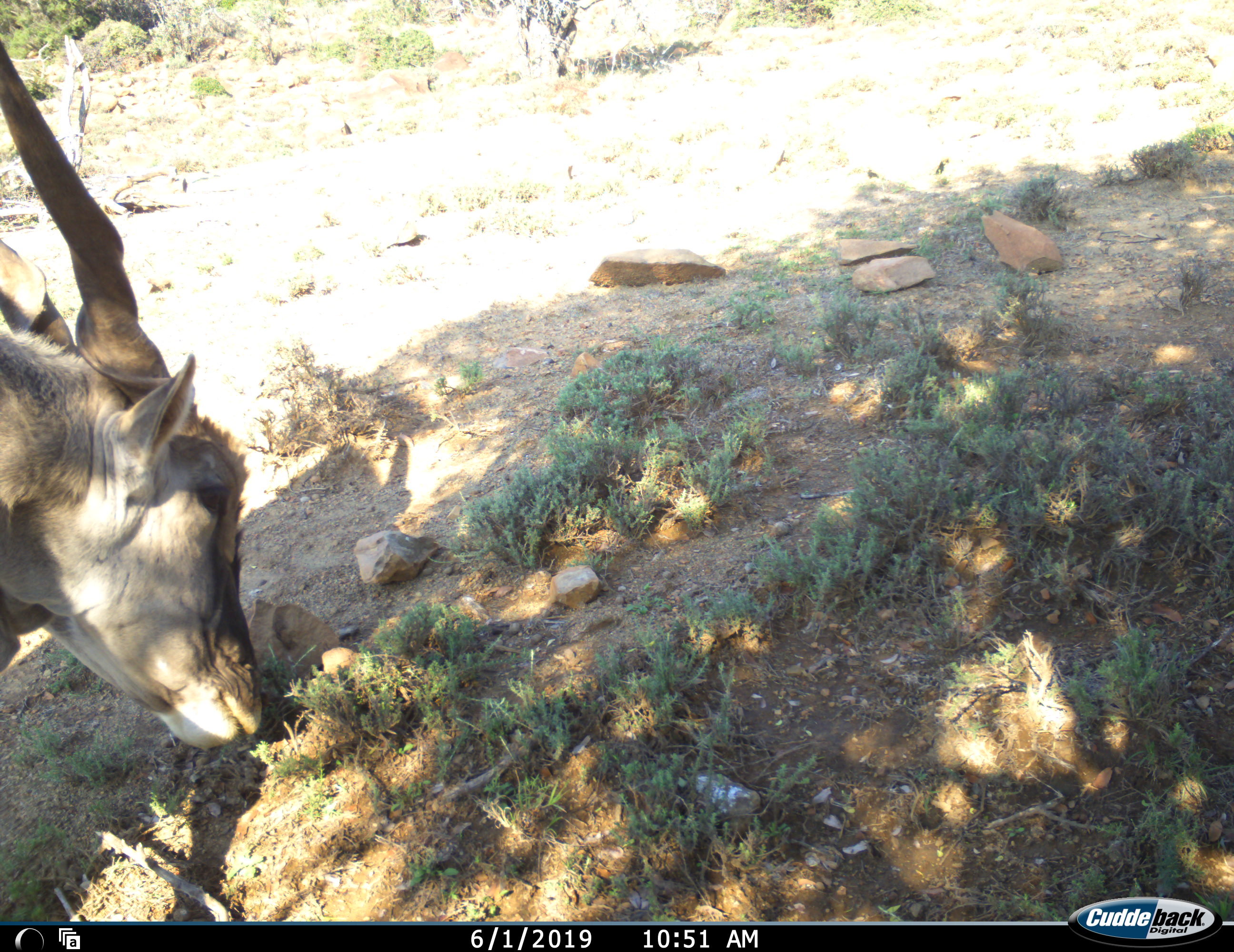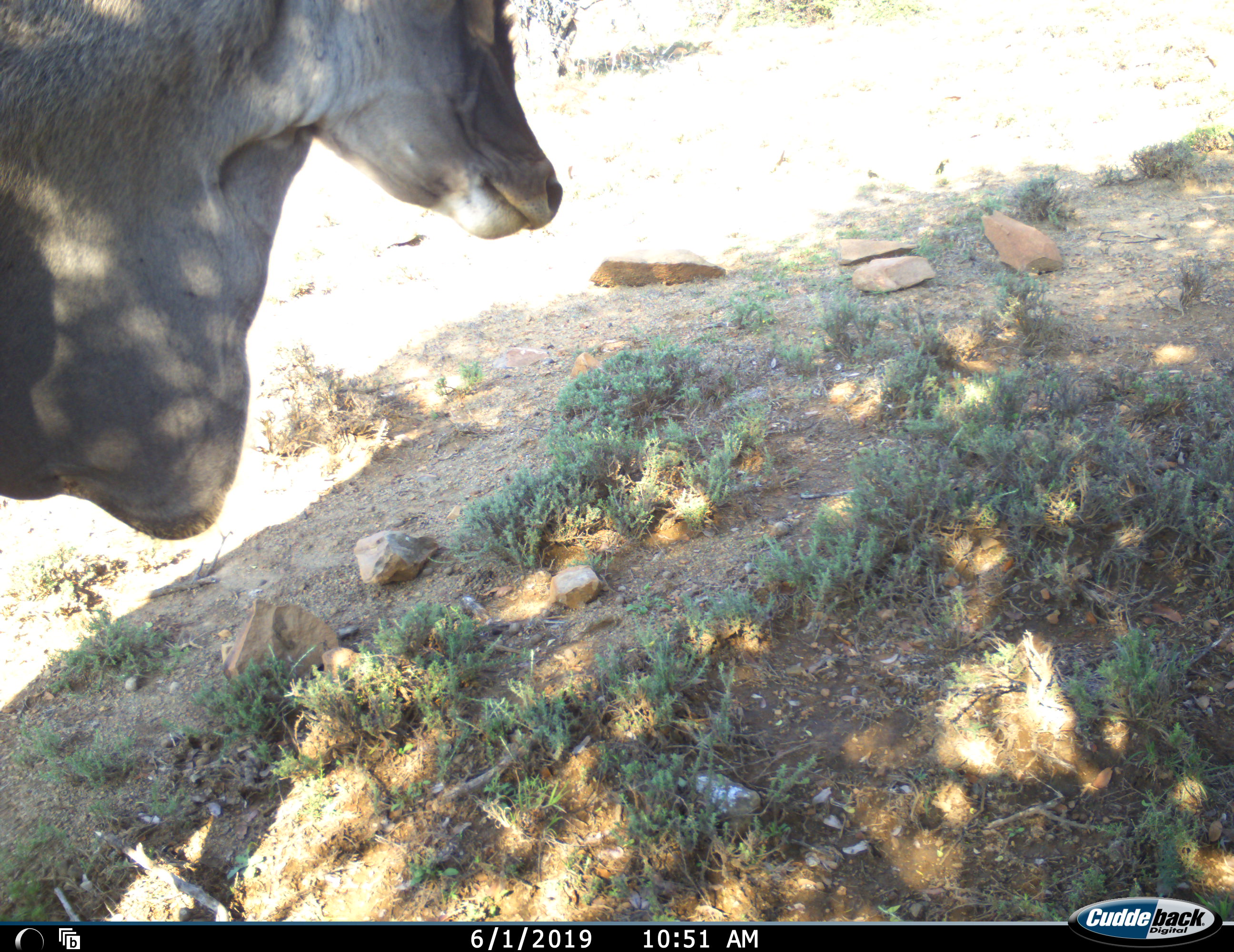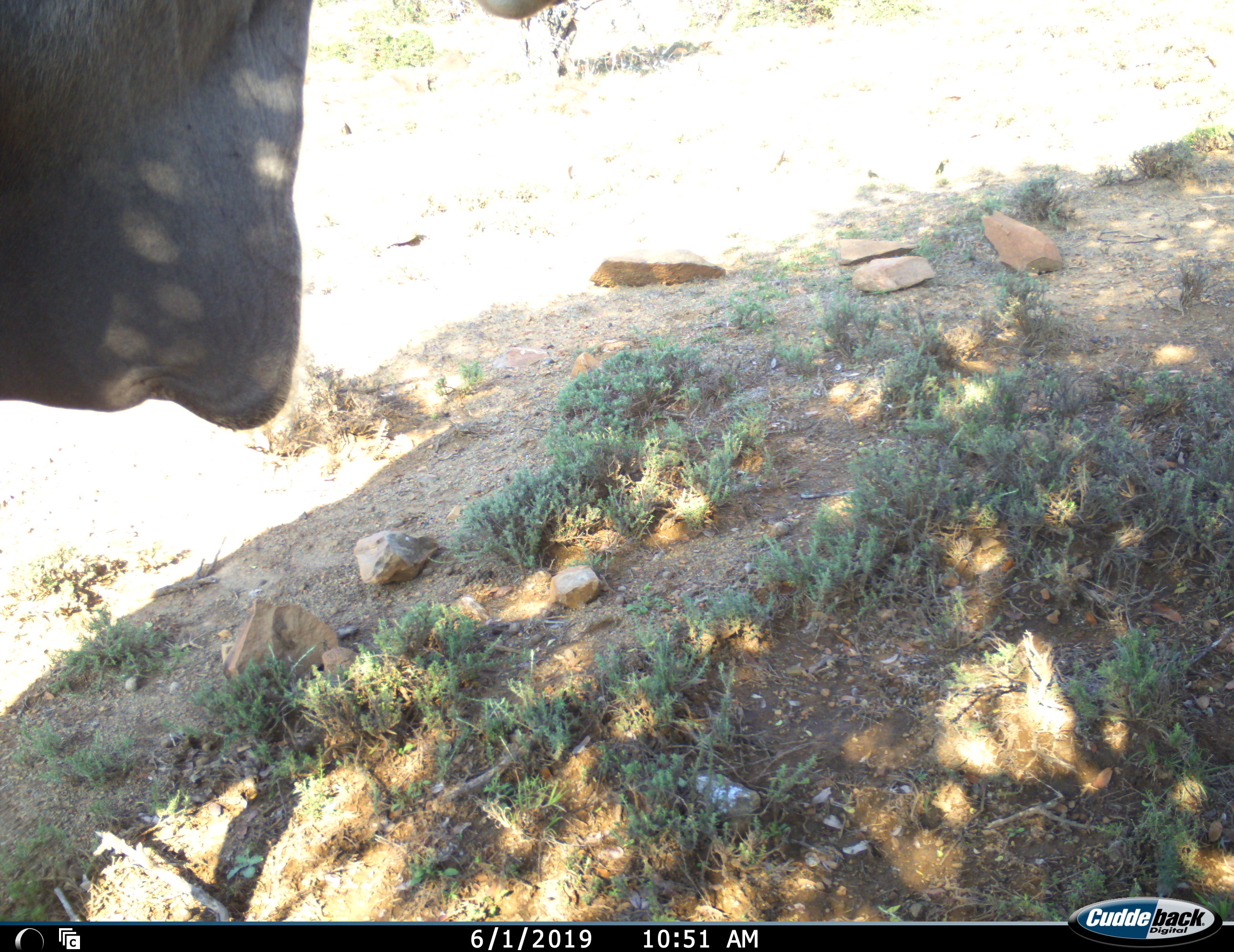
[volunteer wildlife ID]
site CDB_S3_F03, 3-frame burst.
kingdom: Animalia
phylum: Chordata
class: Mammalia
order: Artiodactyla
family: Bovidae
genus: Tragelaphus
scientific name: Tragelaphus oryx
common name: eland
Eland (Tragelaphus oryx), count 1. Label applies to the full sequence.